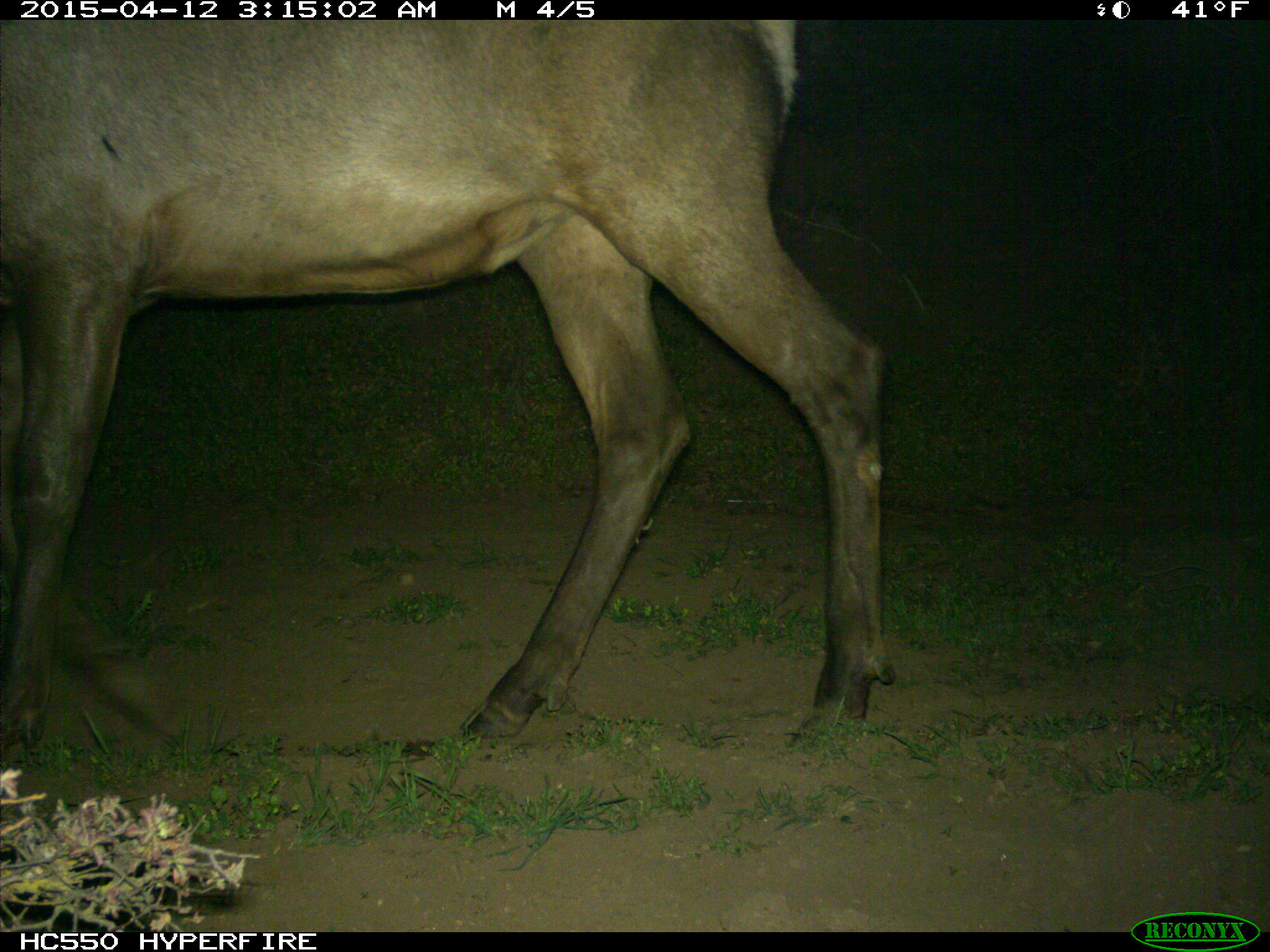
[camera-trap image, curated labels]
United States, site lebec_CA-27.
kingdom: Animalia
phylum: Chordata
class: Mammalia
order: Artiodactyla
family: Cervidae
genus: Cervus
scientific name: Cervus canadensis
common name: elk